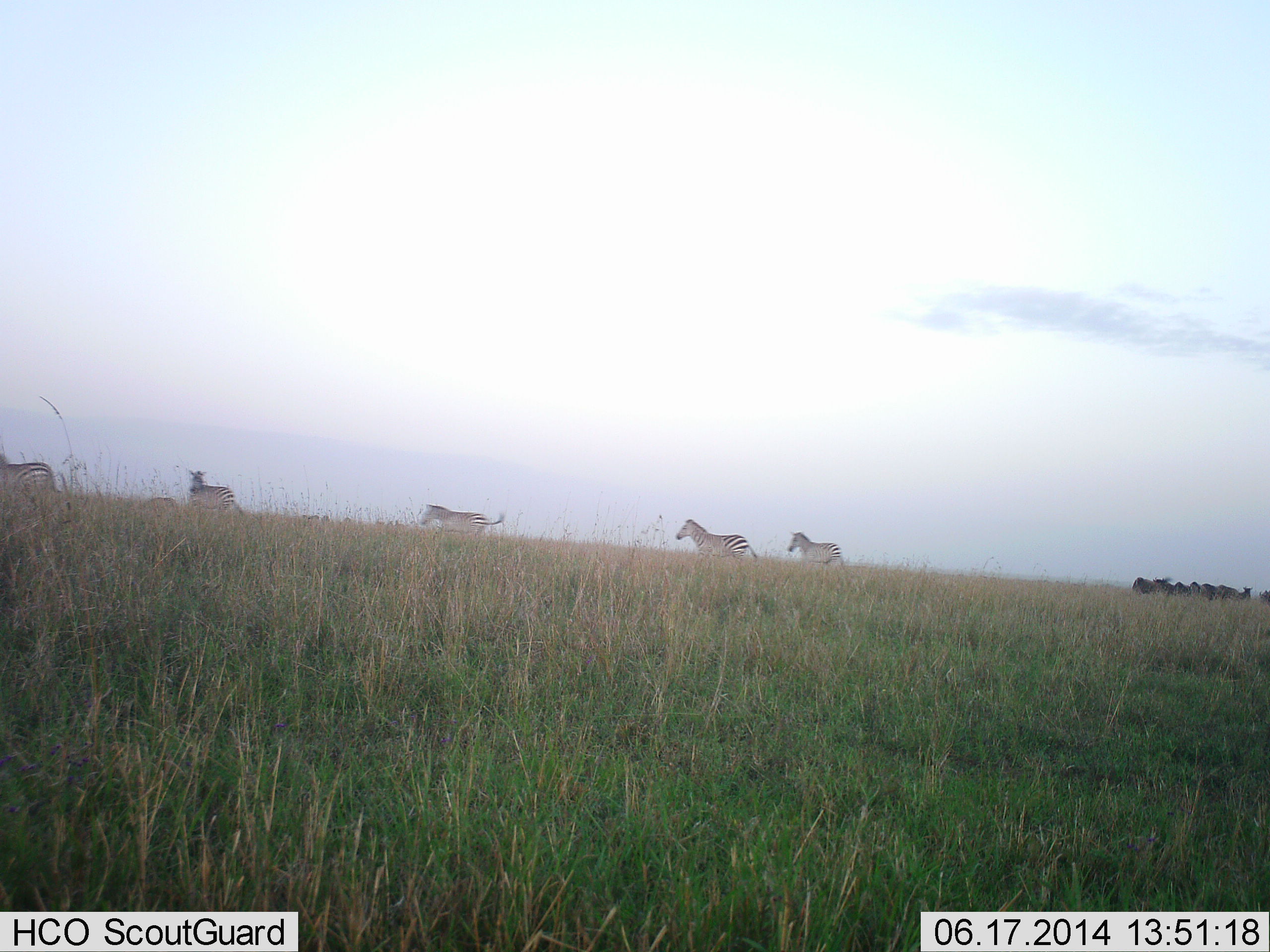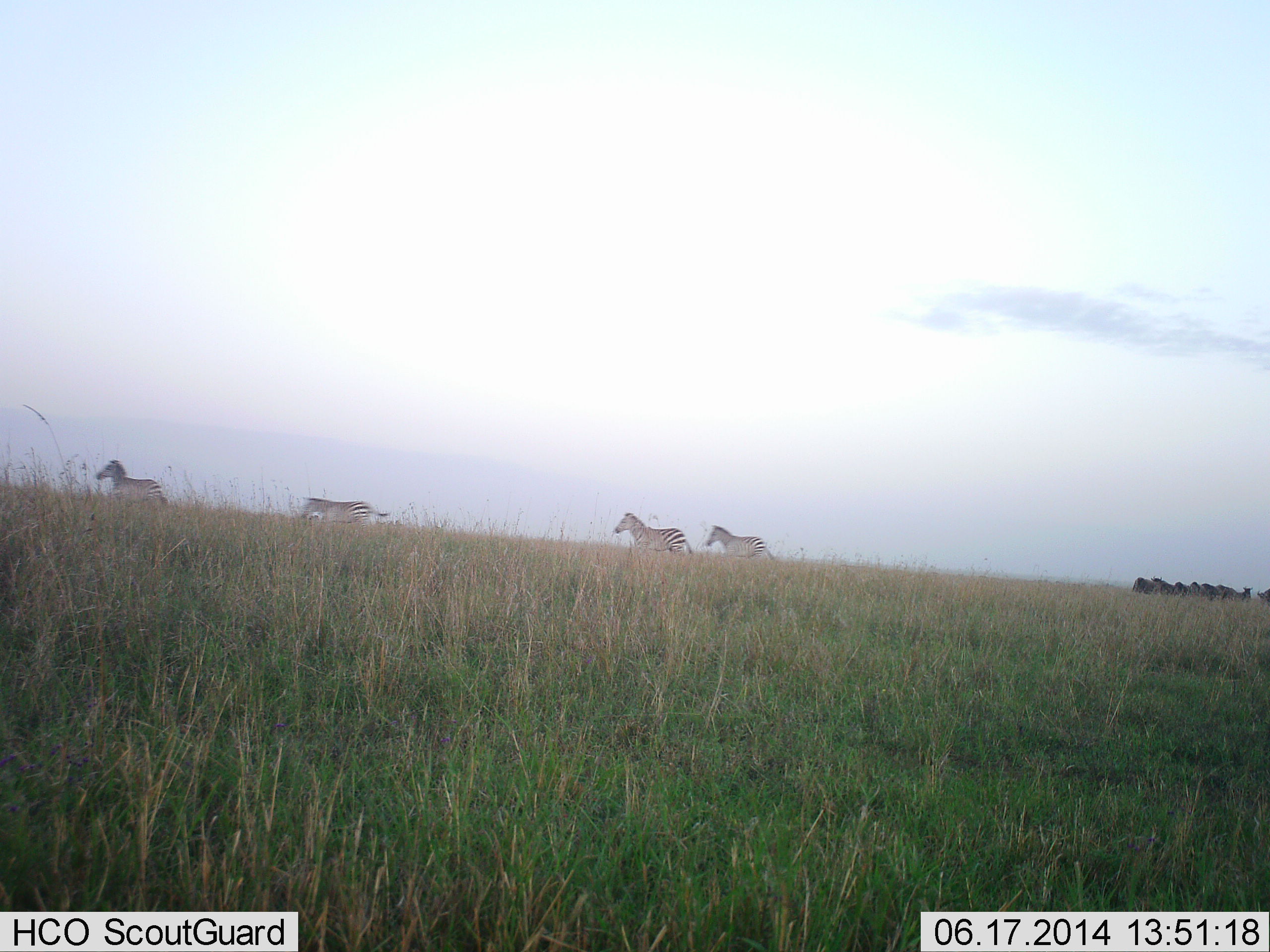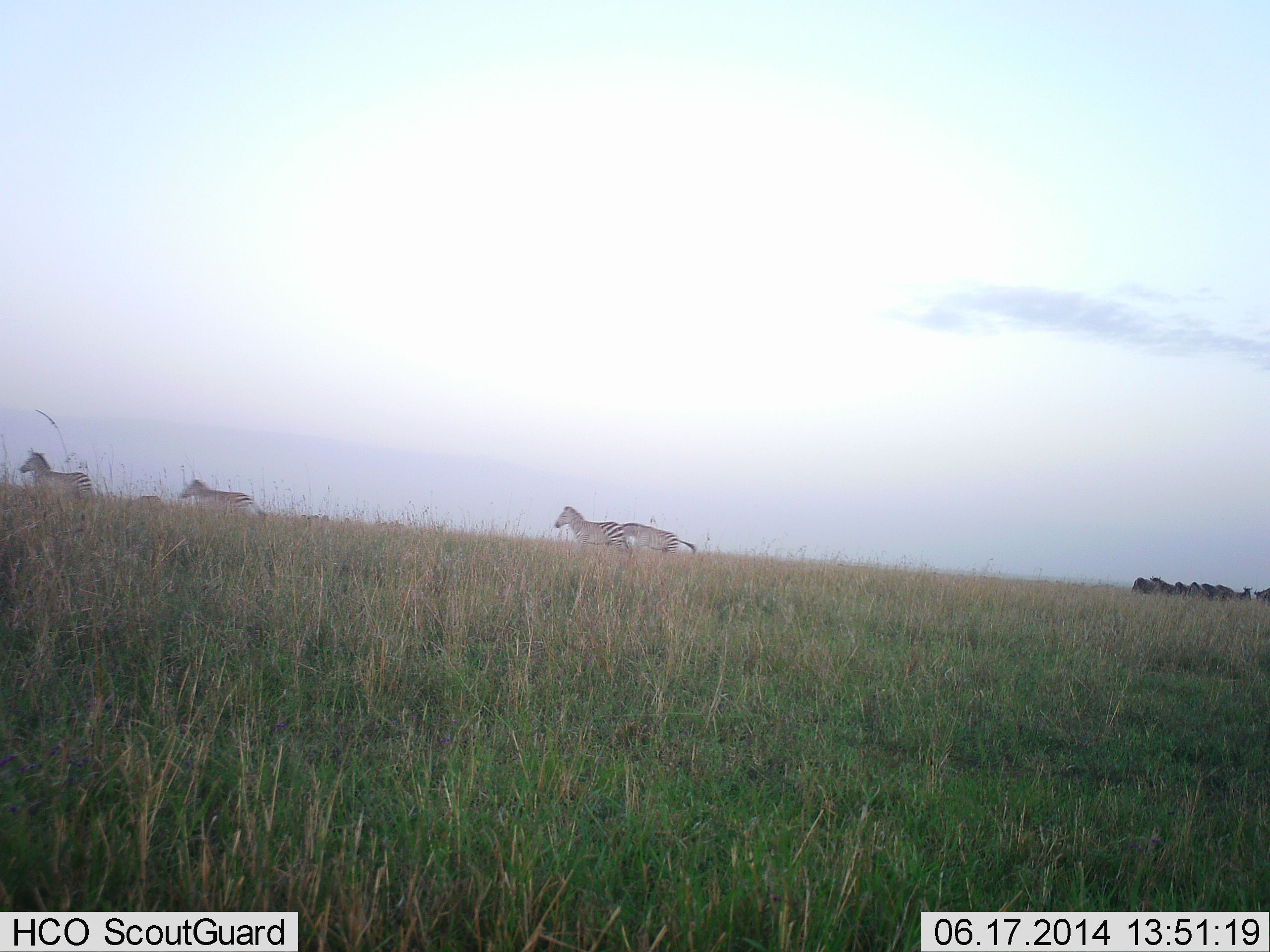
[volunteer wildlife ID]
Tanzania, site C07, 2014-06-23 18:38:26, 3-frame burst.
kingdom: Animalia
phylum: Chordata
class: Mammalia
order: Perissodactyla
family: Equidae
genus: Equus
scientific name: Equus quagga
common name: plains zebra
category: zebra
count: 5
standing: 21%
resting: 0%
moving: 100%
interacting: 0%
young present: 0%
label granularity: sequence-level